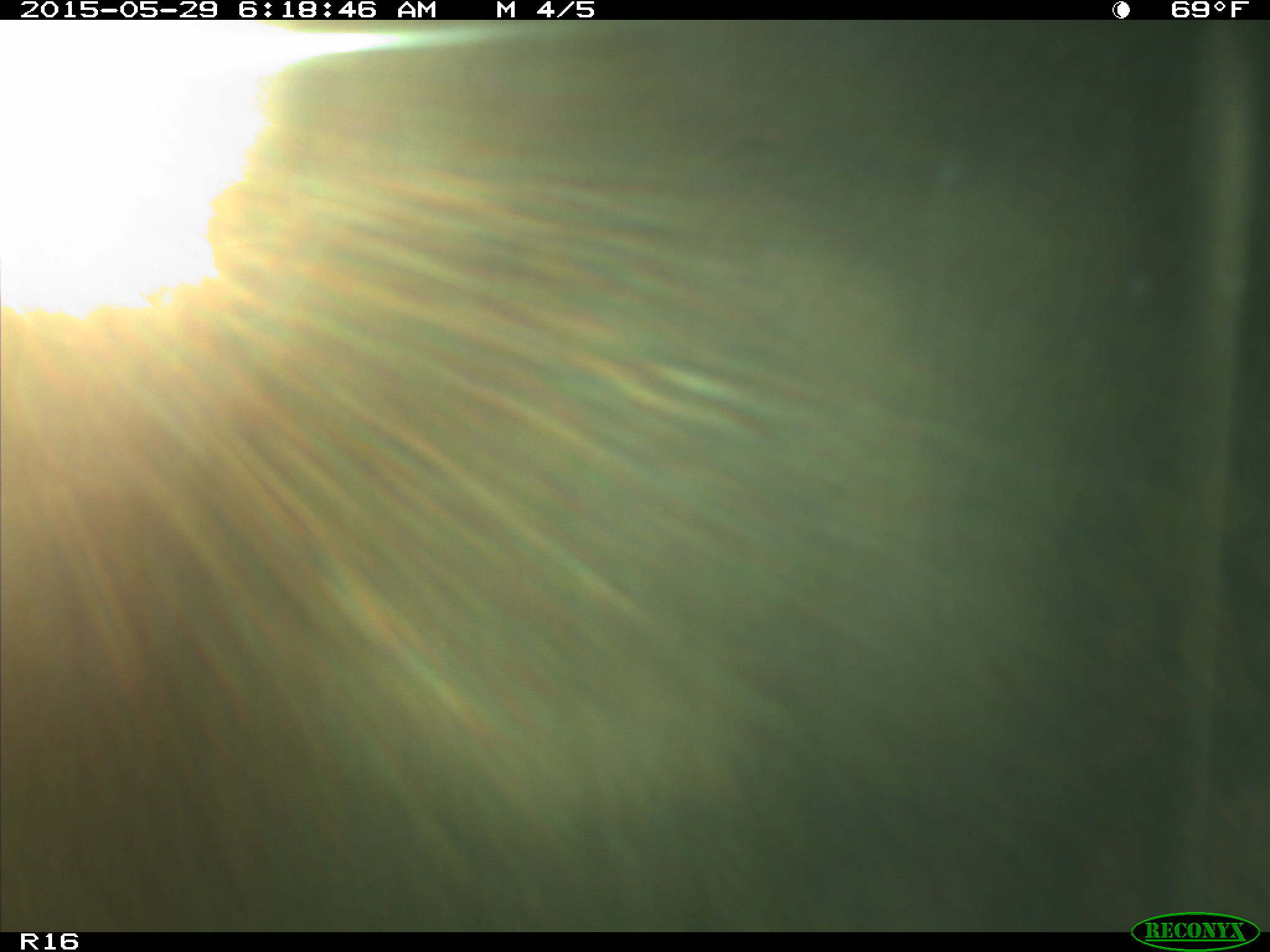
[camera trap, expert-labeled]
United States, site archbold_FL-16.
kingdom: Animalia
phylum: Chordata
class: Mammalia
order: Artiodactyla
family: Bovidae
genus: Bos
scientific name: Bos taurus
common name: domestic cow